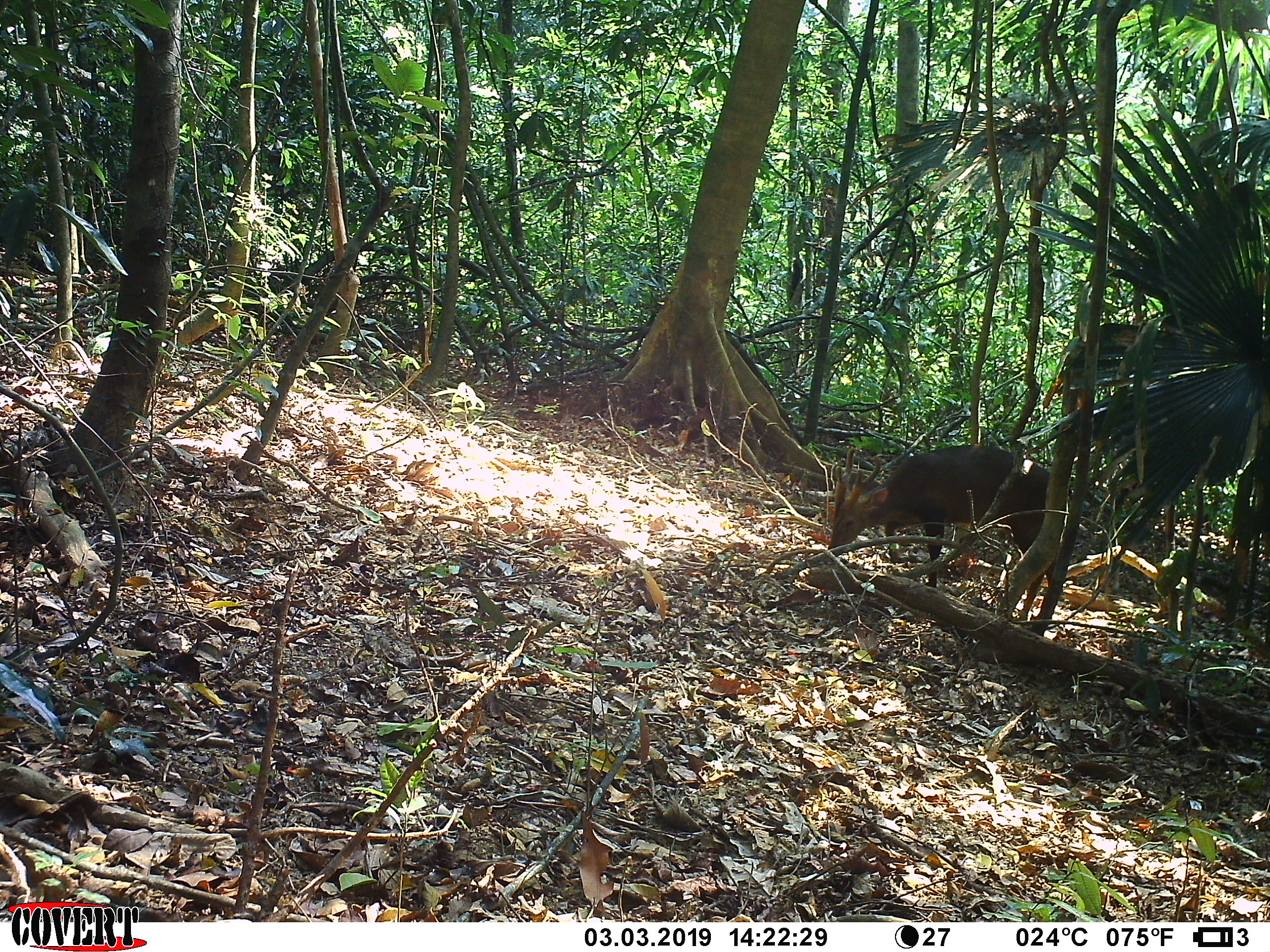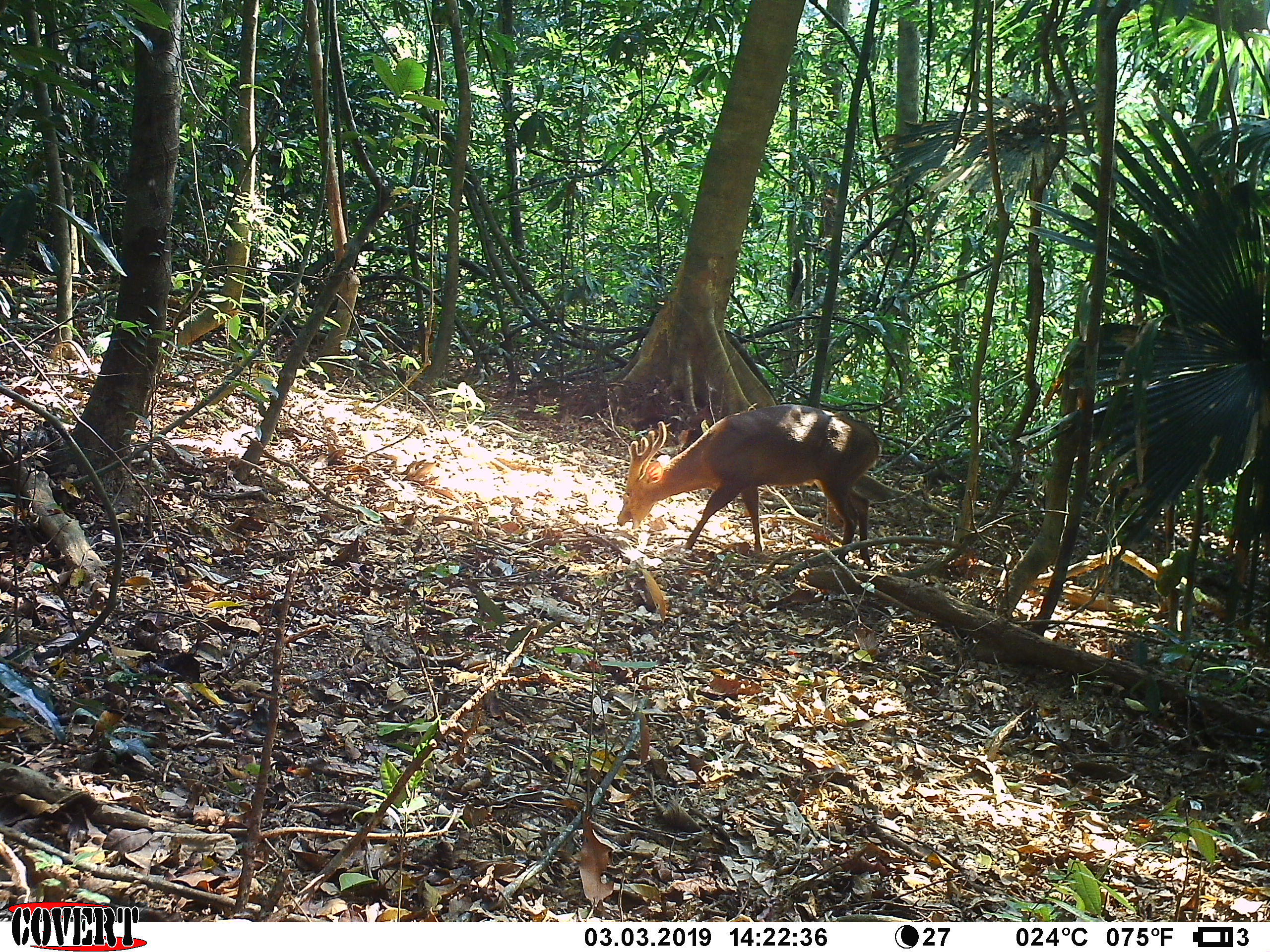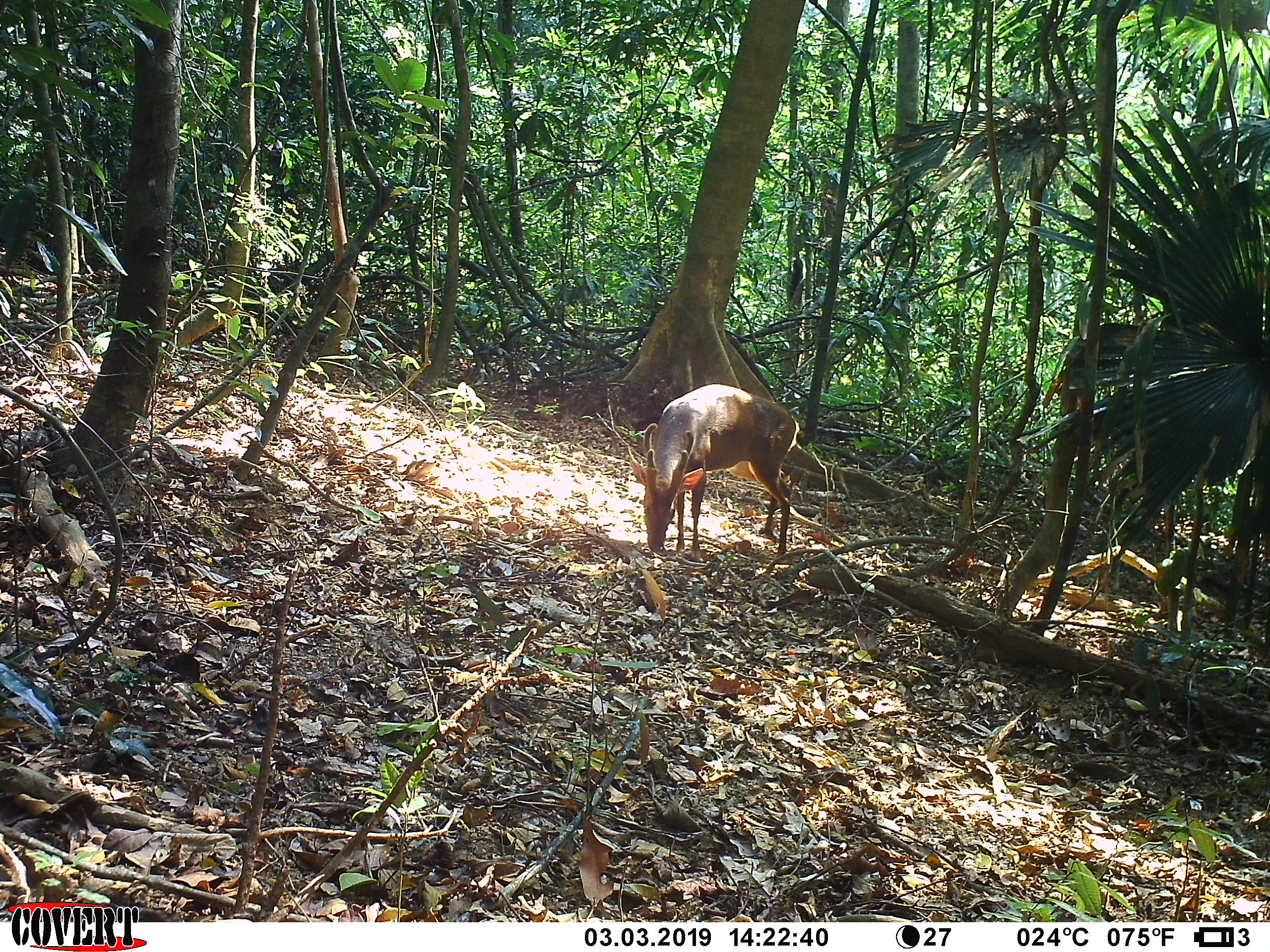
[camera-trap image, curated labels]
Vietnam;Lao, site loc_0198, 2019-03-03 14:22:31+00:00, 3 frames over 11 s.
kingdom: Animalia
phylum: Chordata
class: Mammalia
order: Artiodactyla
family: Cervidae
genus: Muntiacus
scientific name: Muntiacus vuquangensis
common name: large-antlered muntjac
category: large antlered muntjac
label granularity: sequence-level